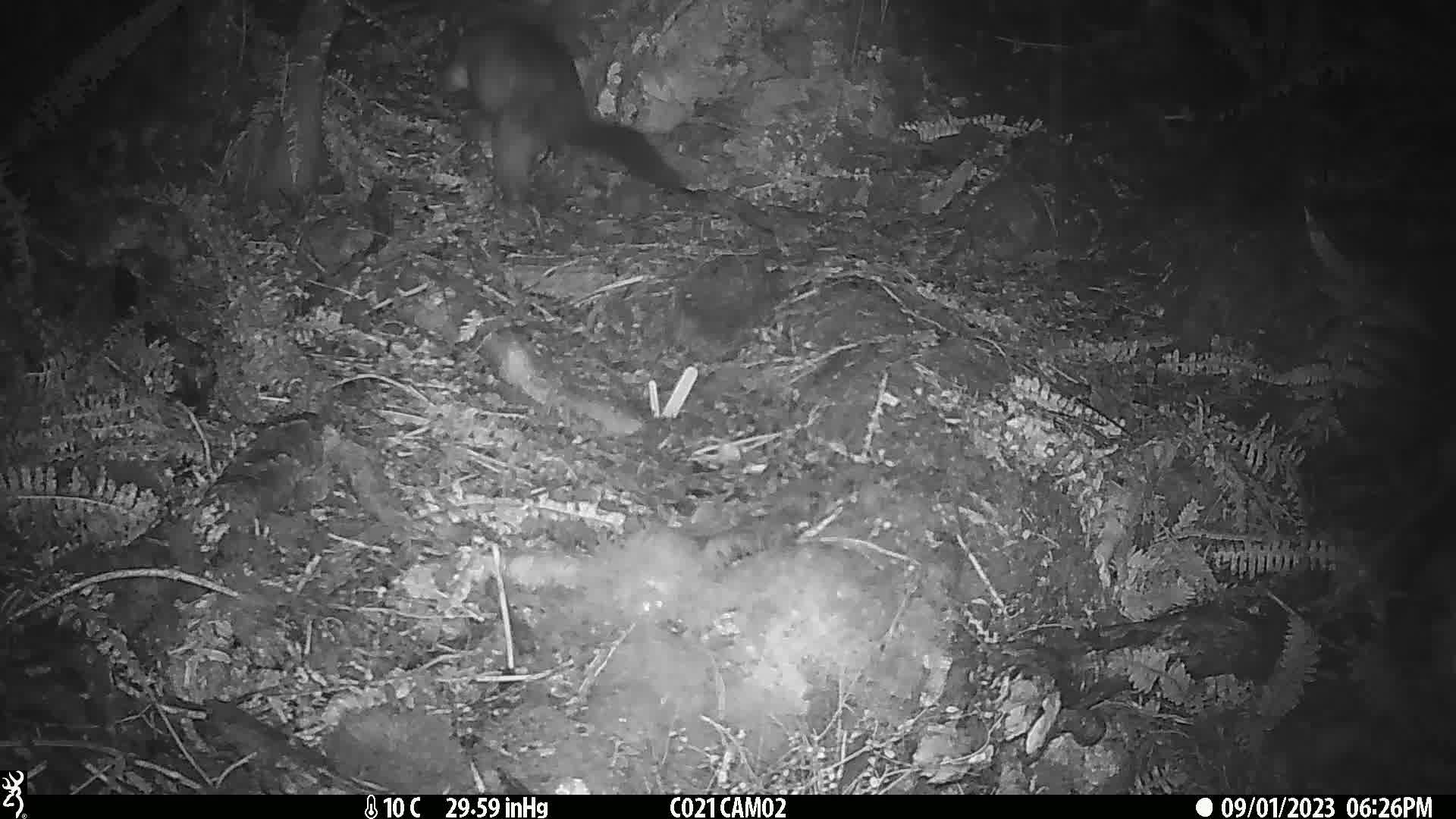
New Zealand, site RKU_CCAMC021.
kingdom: Animalia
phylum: Chordata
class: Mammalia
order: Diprotodontia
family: Phalangeridae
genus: Trichosurus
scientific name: Trichosurus vulpecula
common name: common brushtail possum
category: possum